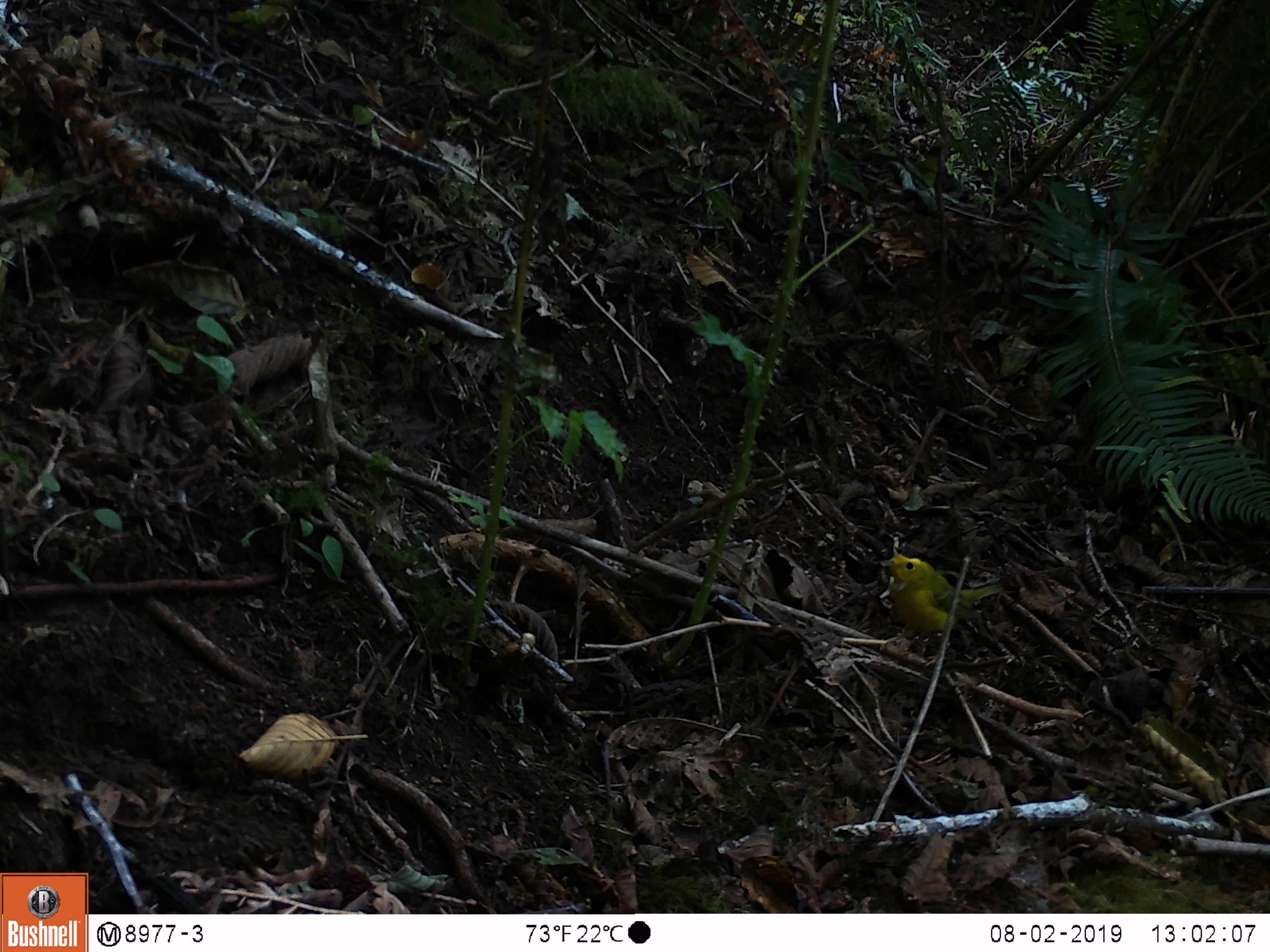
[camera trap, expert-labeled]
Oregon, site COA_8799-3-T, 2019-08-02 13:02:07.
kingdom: Animalia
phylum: Chordata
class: Aves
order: Passeriformes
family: Parulidae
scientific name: Parulidae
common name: new world warblers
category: parulidae family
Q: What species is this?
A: Parulidae family (new world warblers) (Parulidae).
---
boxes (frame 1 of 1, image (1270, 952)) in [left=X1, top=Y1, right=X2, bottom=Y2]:
parulidae family: [left=844, top=538, right=1021, bottom=670]